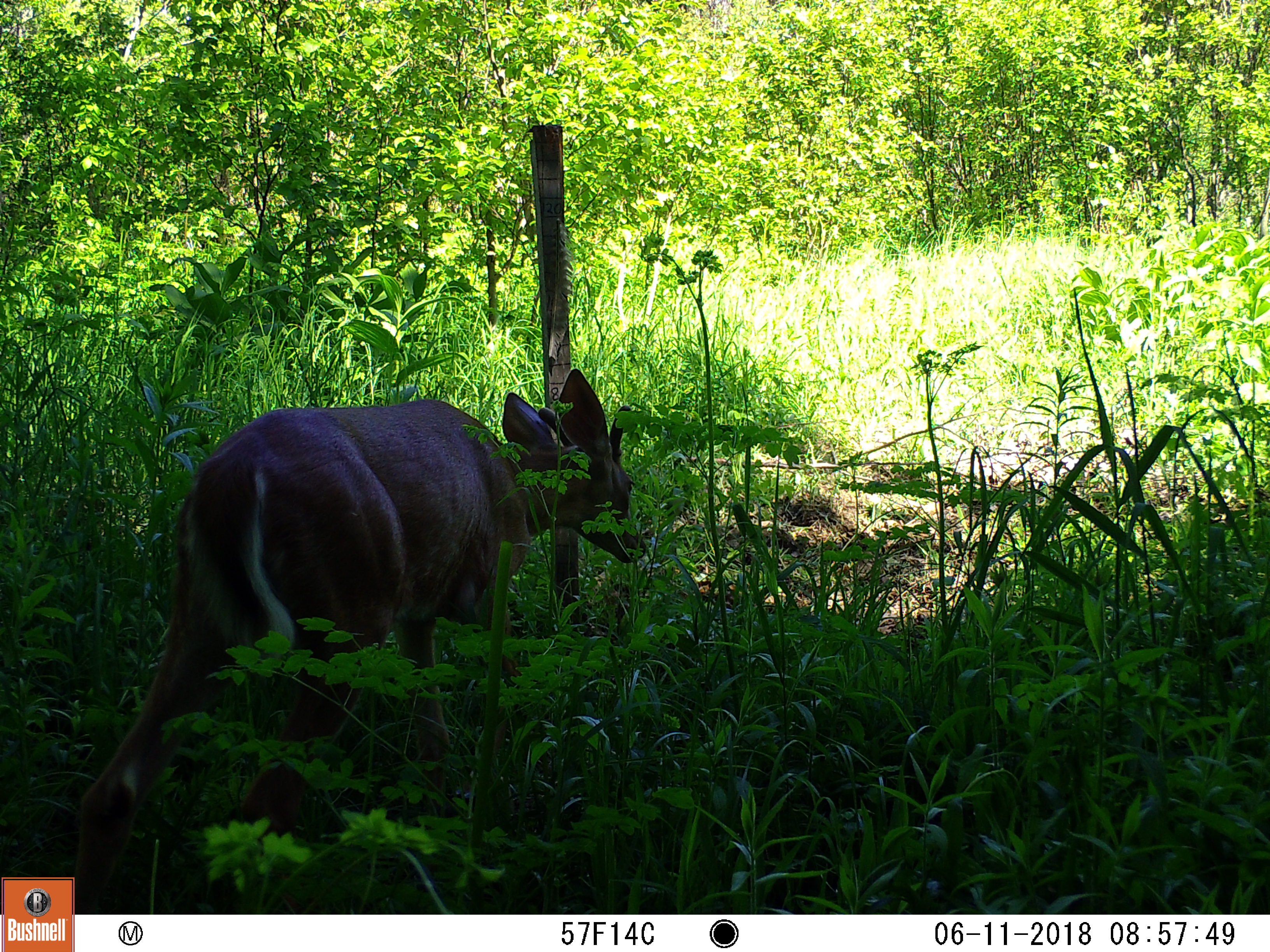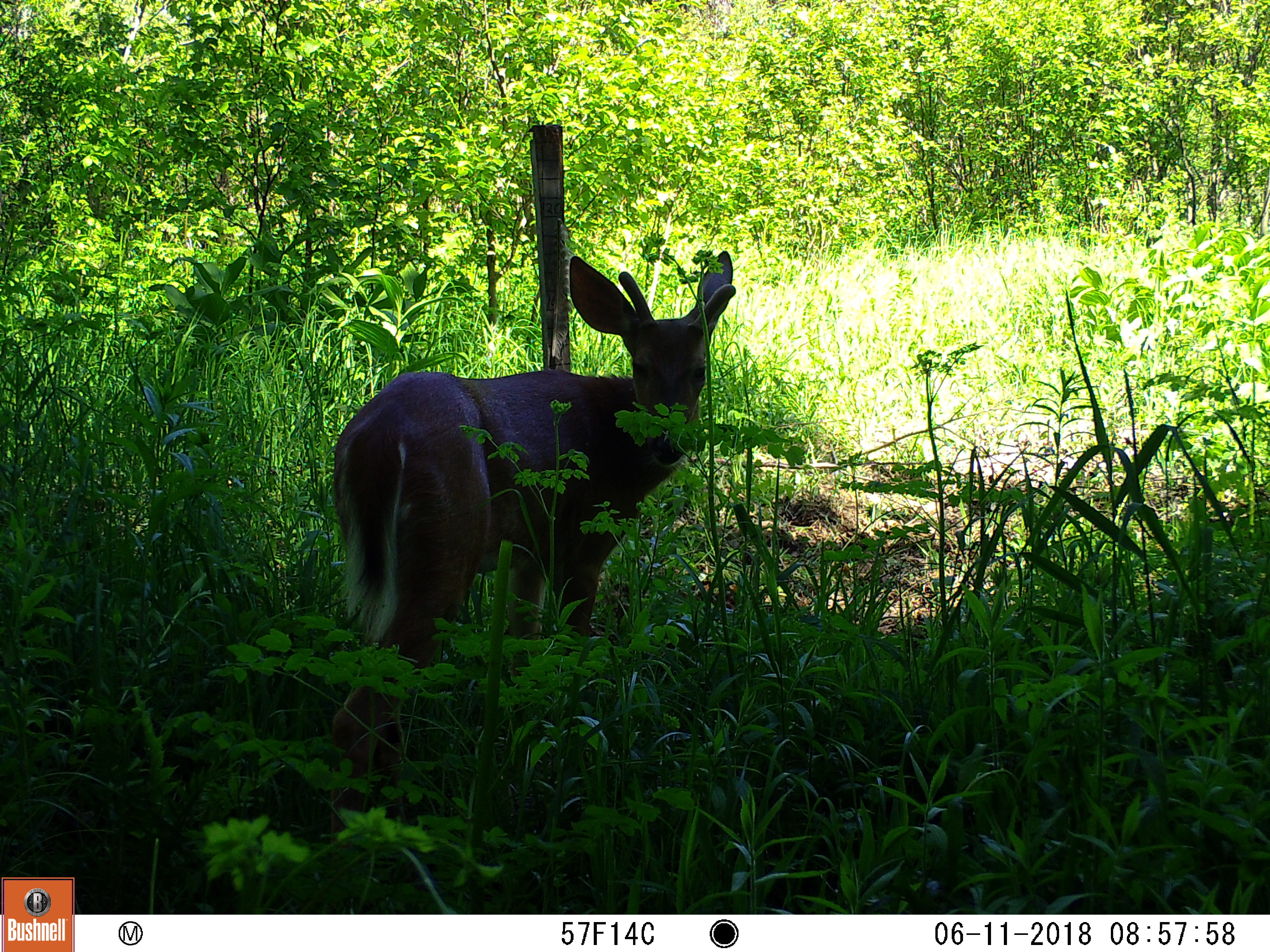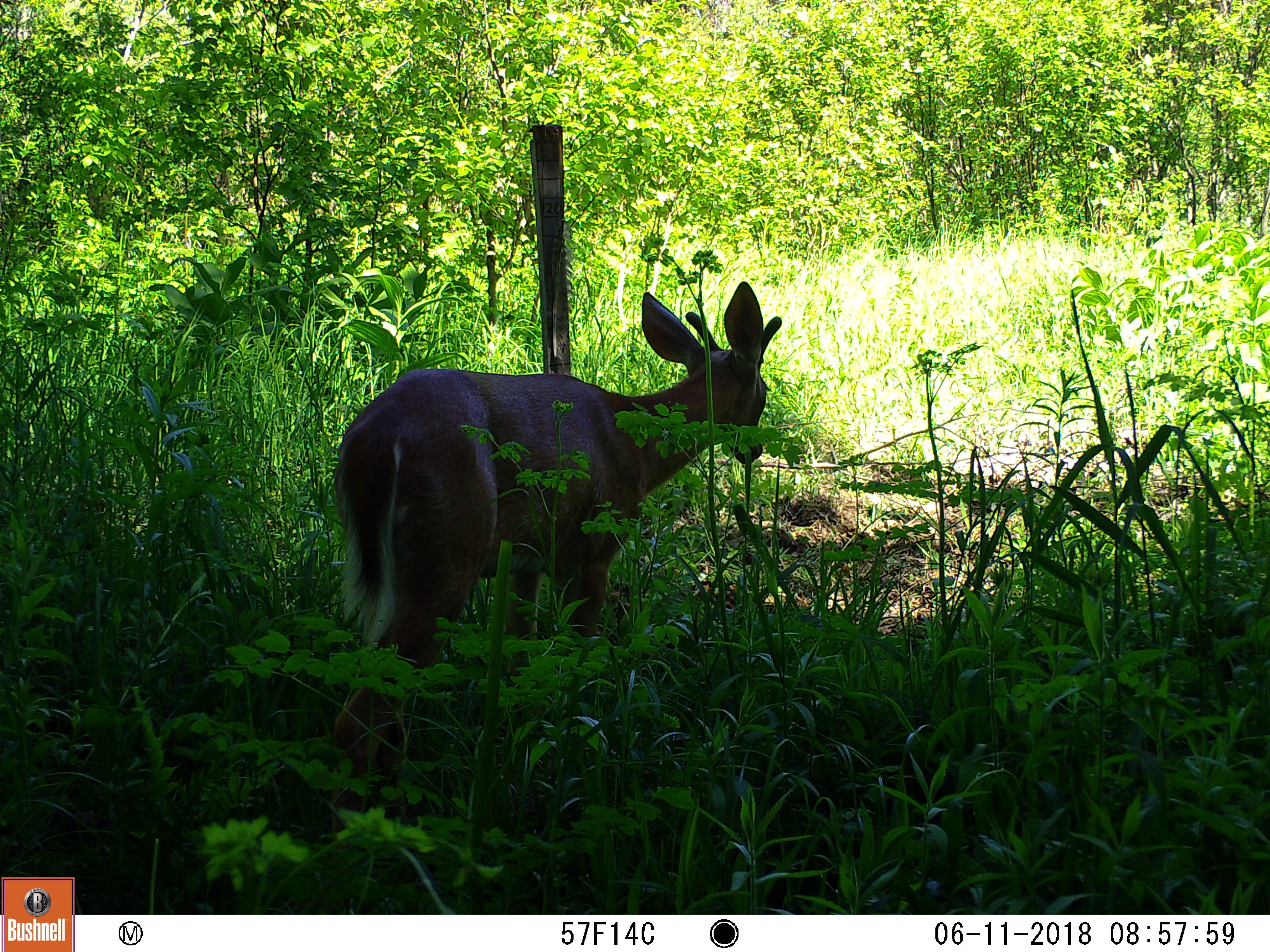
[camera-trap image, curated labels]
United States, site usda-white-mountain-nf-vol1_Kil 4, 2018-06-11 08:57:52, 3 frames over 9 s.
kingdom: Animalia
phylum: Chordata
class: Mammalia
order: Artiodactyla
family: Cervidae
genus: Odocoileus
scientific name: Odocoileus virginianus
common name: white-tailed deer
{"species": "white-tailed deer (Odocoileus virginianus)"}